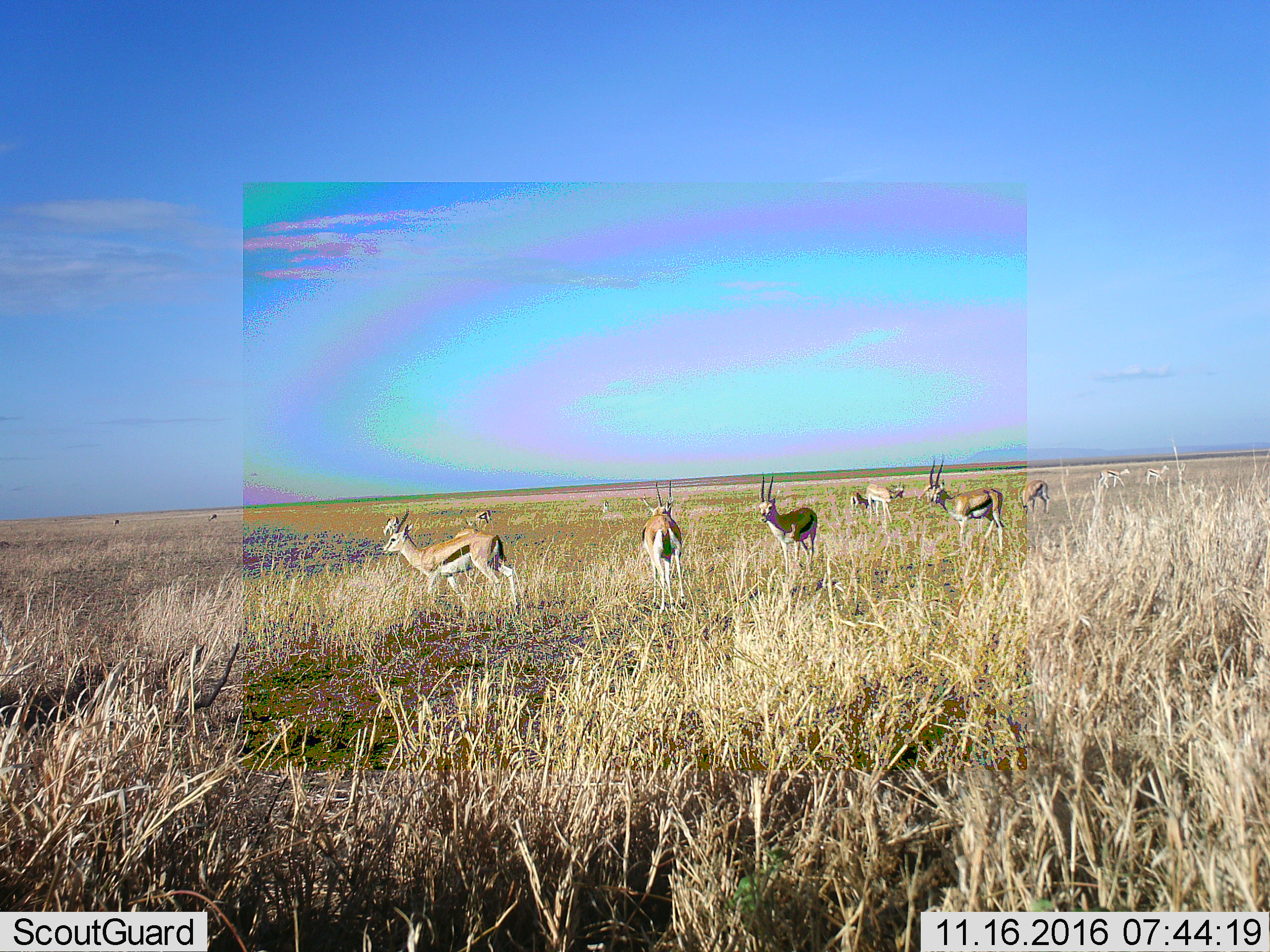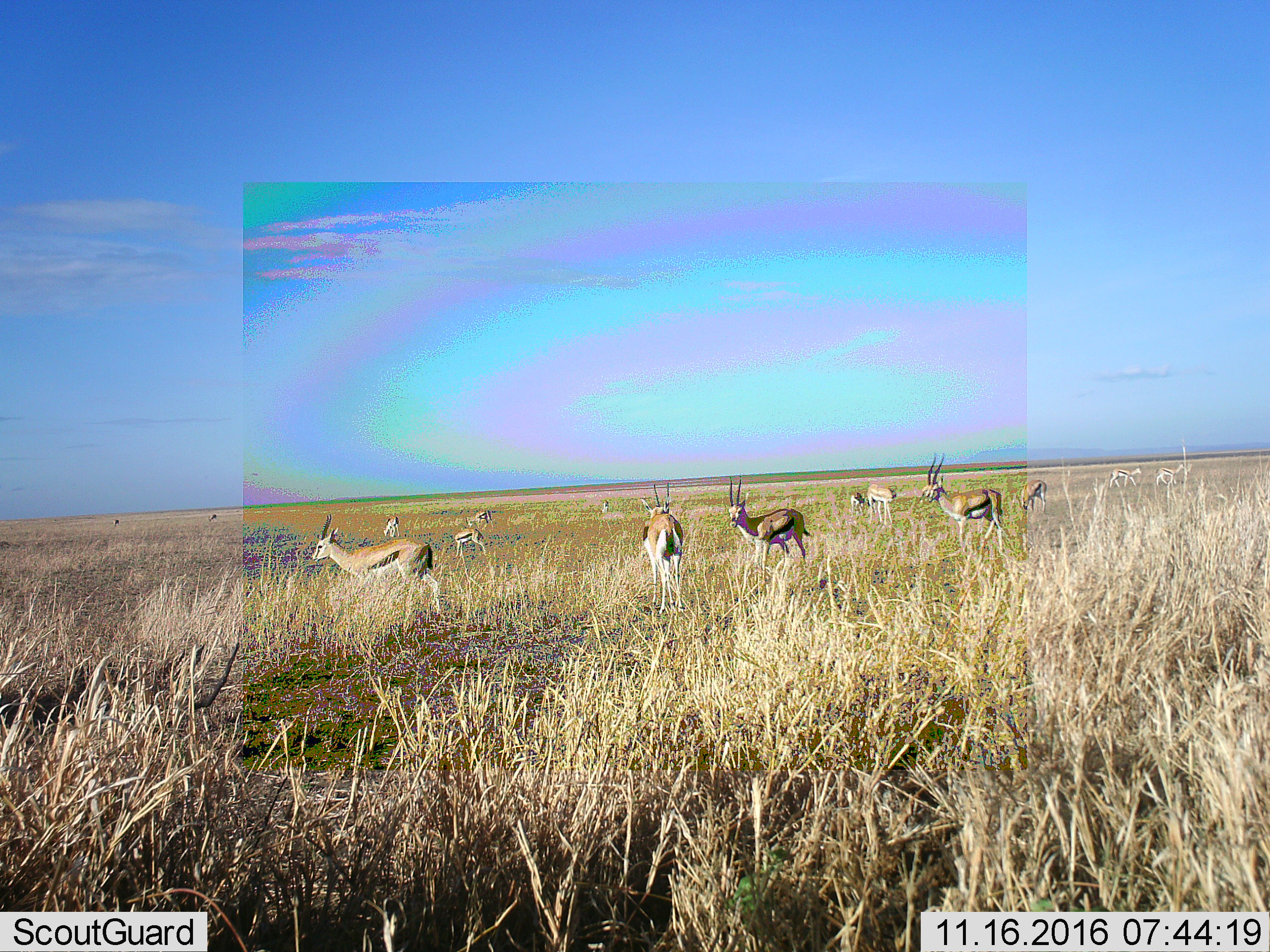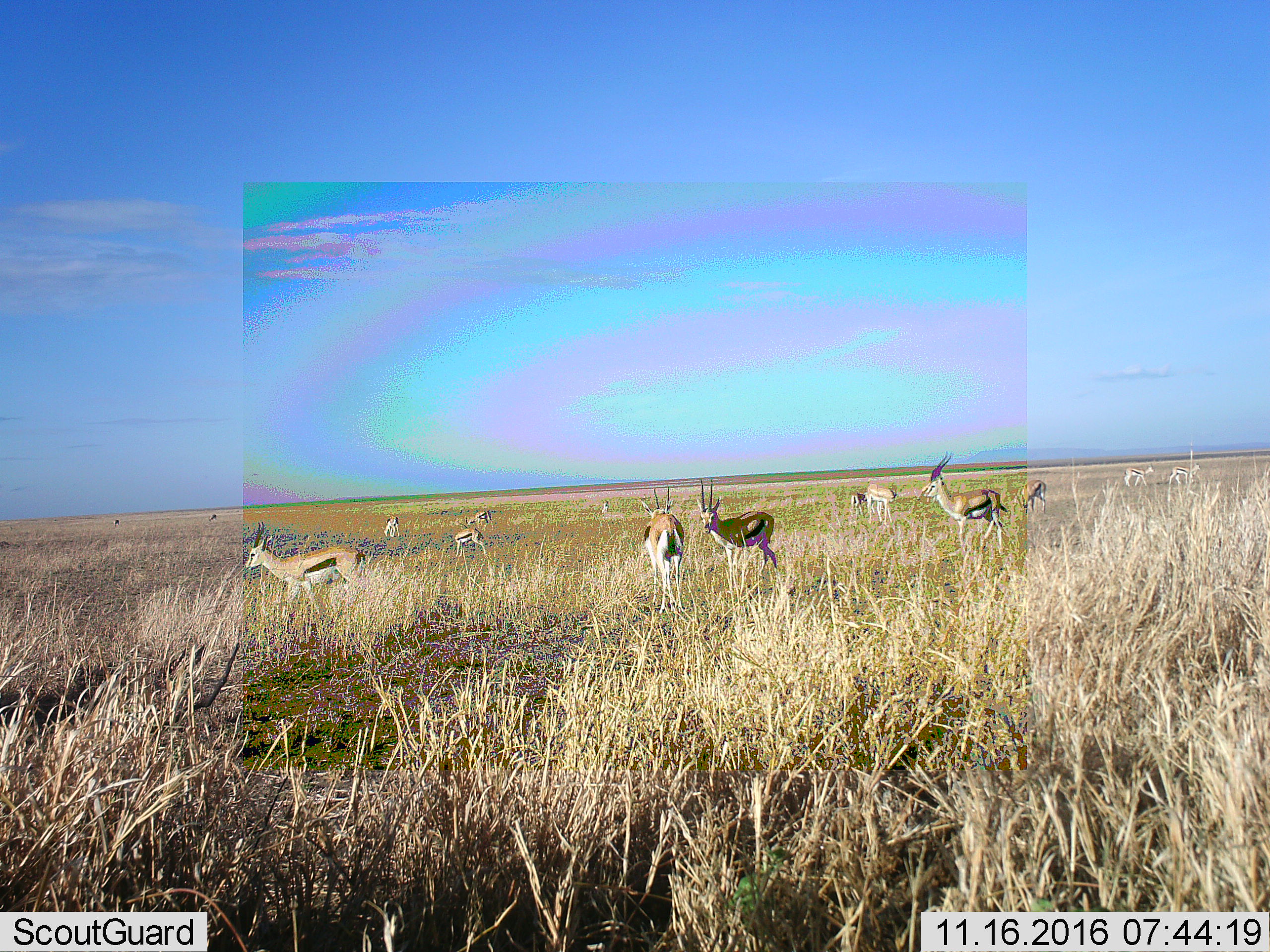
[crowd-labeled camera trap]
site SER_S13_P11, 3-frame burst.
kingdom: Animalia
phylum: Chordata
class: Mammalia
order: Artiodactyla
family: Bovidae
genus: Eudorcas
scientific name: Eudorcas thomsonii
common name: thomson's gazelle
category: gazellethomsons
Gazellethomsons (thomson's gazelle) (Eudorcas thomsonii), count 11-50. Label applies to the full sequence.